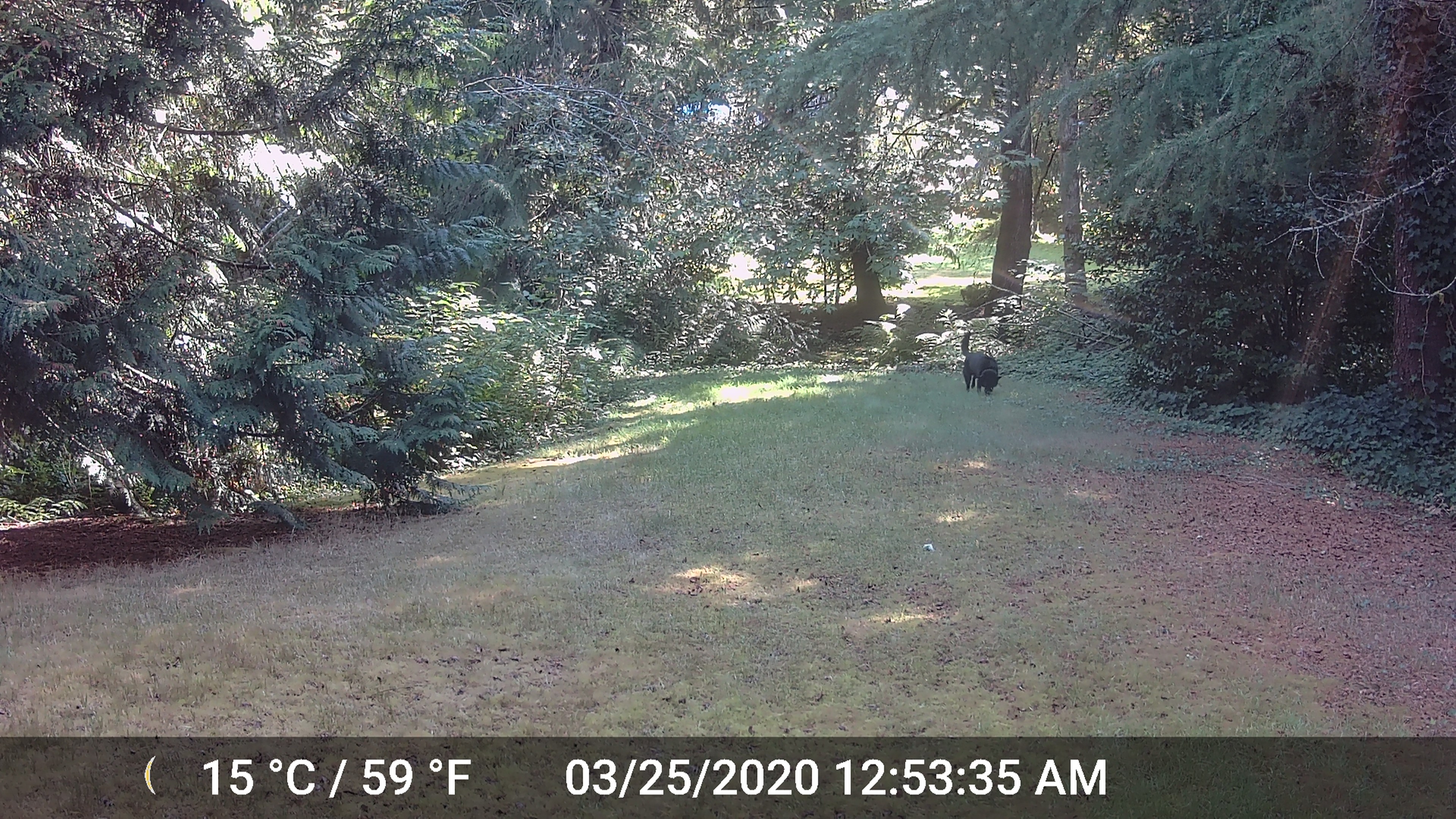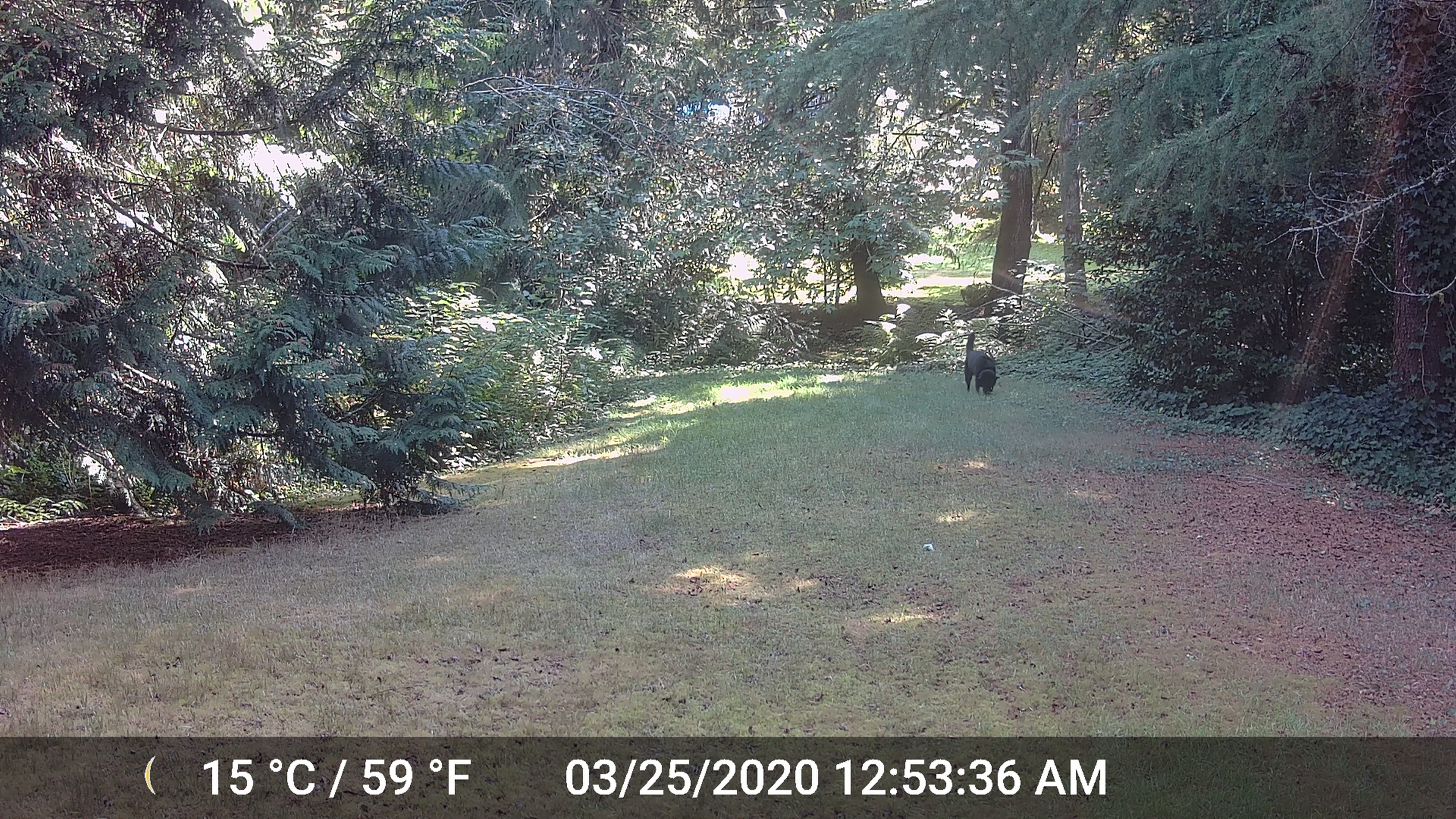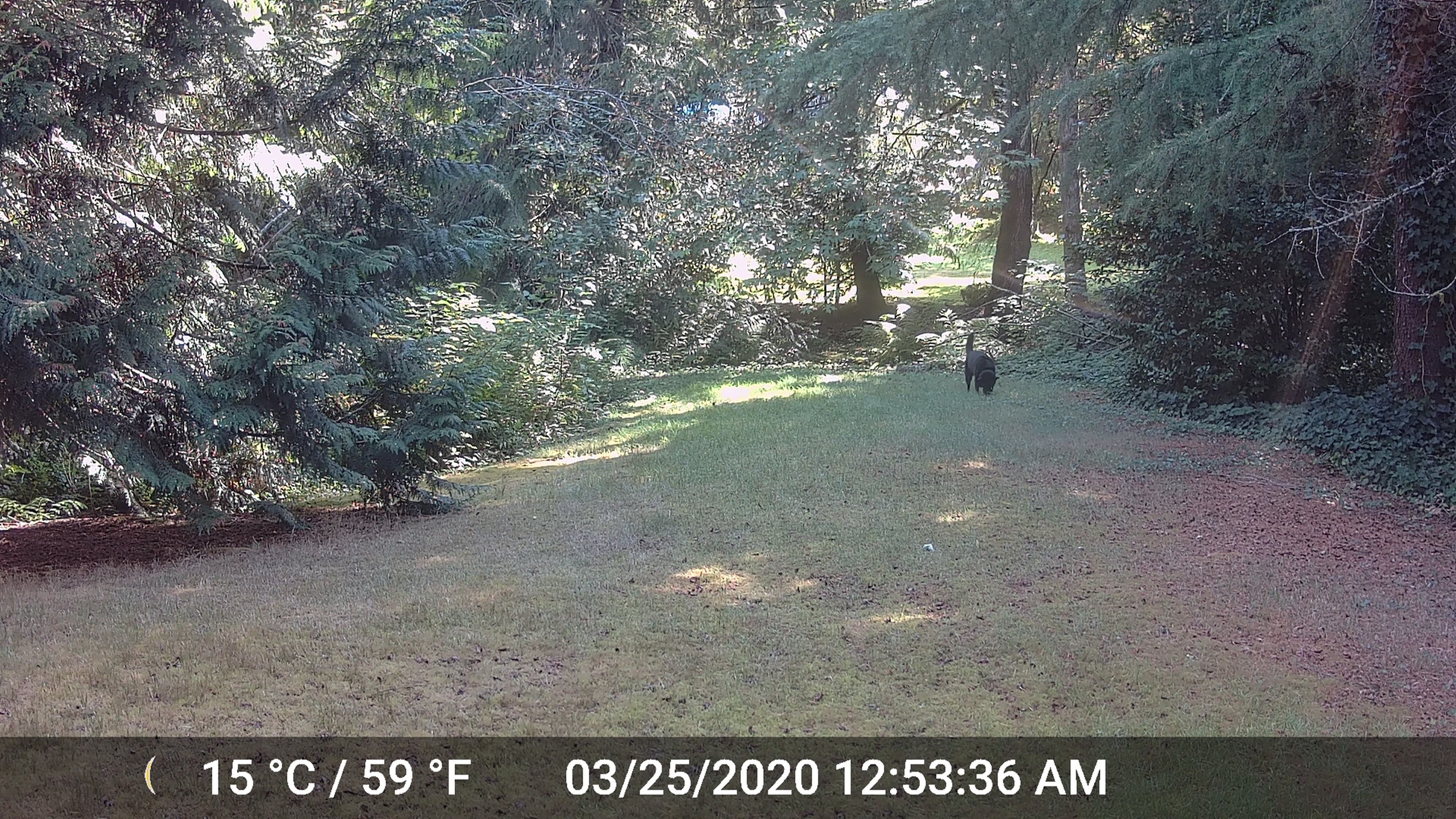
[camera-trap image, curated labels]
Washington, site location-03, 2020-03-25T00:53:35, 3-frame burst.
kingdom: Animalia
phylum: Chordata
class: Mammalia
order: Carnivora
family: Canidae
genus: Canis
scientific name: Canis familiaris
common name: domestic dog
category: dog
Dog (domestic dog) (Canis familiaris).